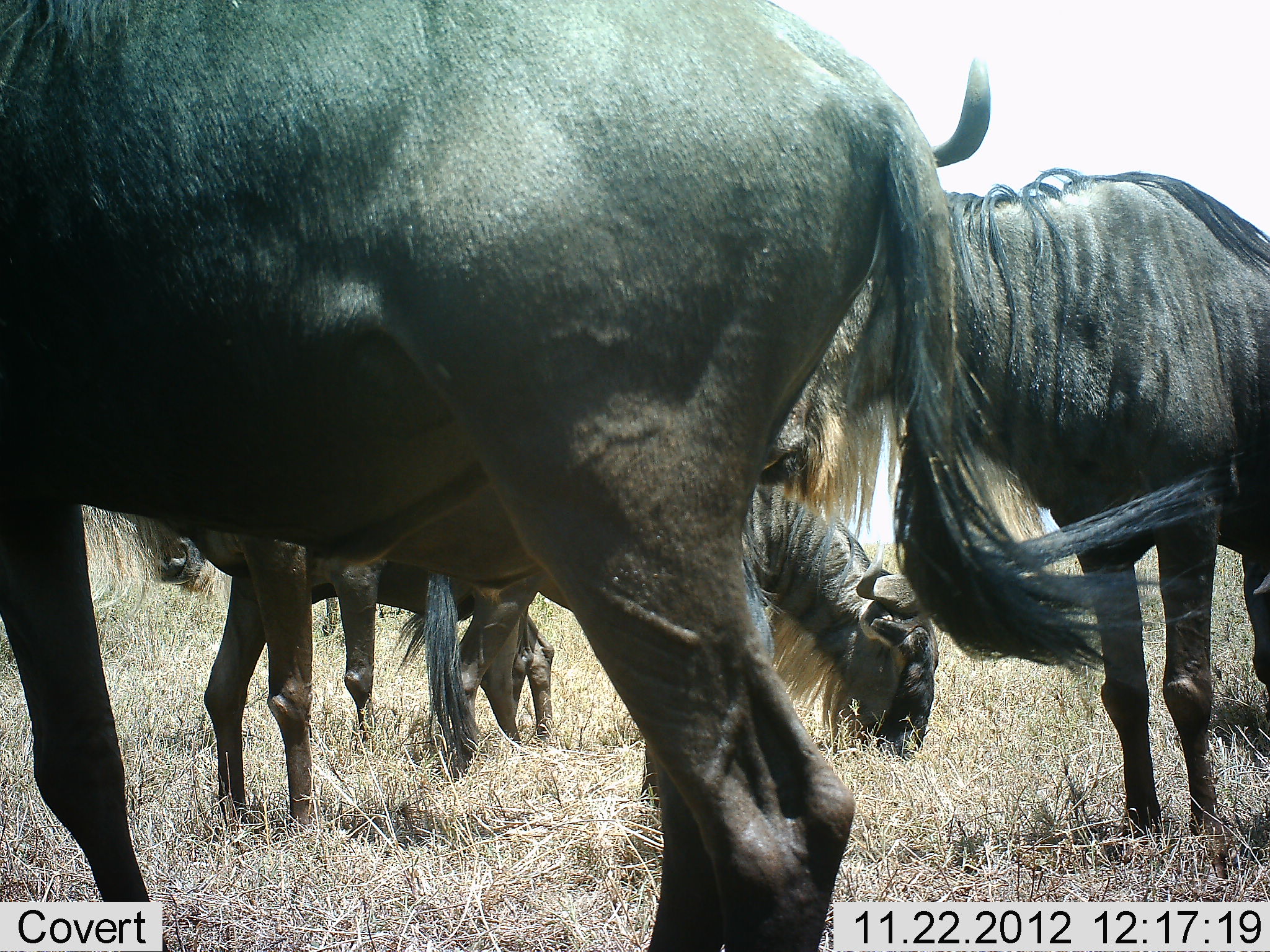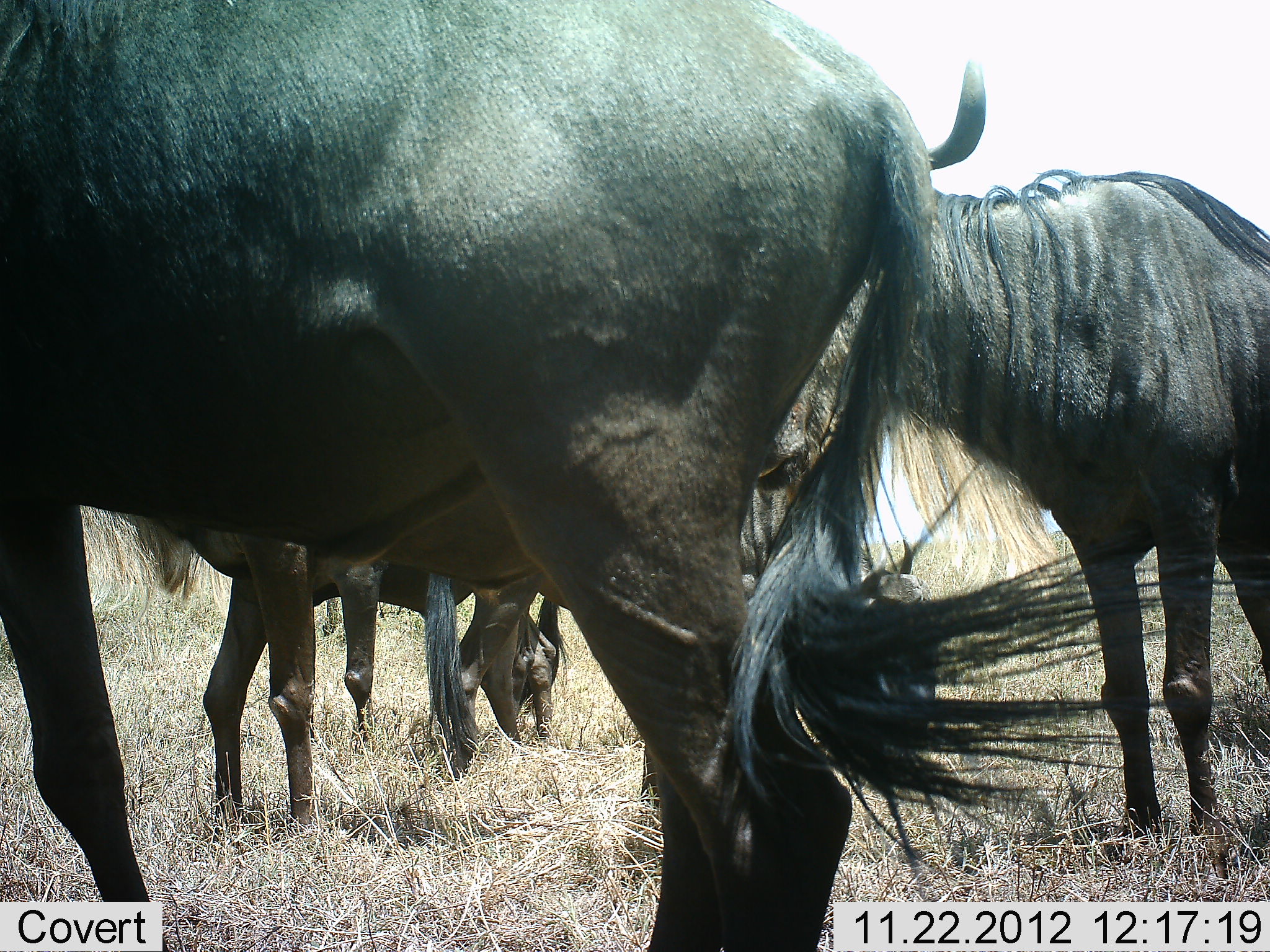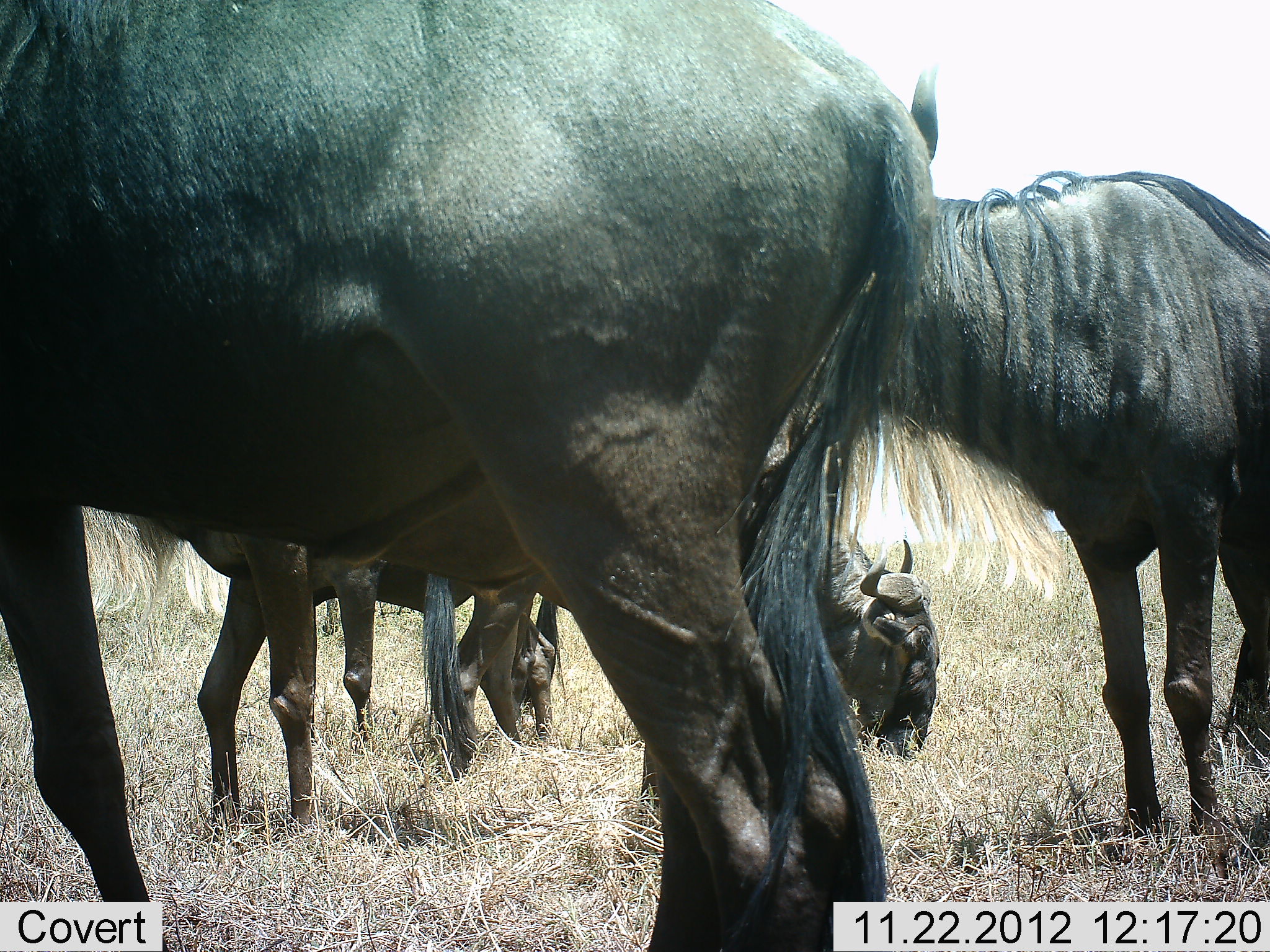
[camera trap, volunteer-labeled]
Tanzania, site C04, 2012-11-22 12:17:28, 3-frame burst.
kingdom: Animalia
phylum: Chordata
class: Mammalia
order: Artiodactyla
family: Bovidae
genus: Connochaetes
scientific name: Connochaetes taurinus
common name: blue wildebeest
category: wildebeest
Wildebeest (blue wildebeest) (Connochaetes taurinus), count 4. Behavior (volunteer vote fractions): standing 100%, resting 5%, moving 5%, interacting 0%. Young present (vote fraction): 0%. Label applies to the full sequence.